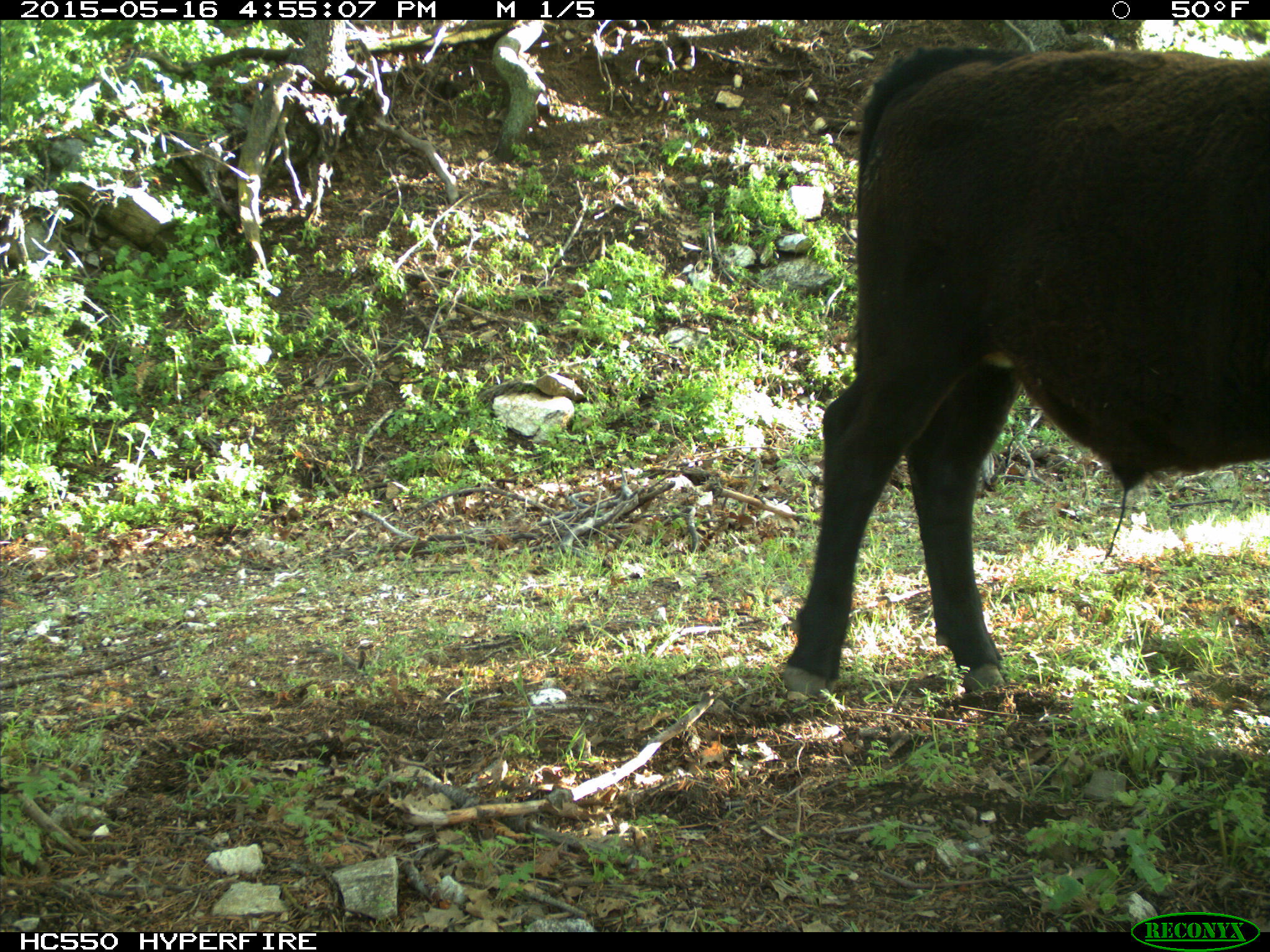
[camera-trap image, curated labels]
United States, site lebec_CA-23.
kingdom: Animalia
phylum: Chordata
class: Mammalia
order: Artiodactyla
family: Bovidae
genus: Bos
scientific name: Bos taurus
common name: domestic cow